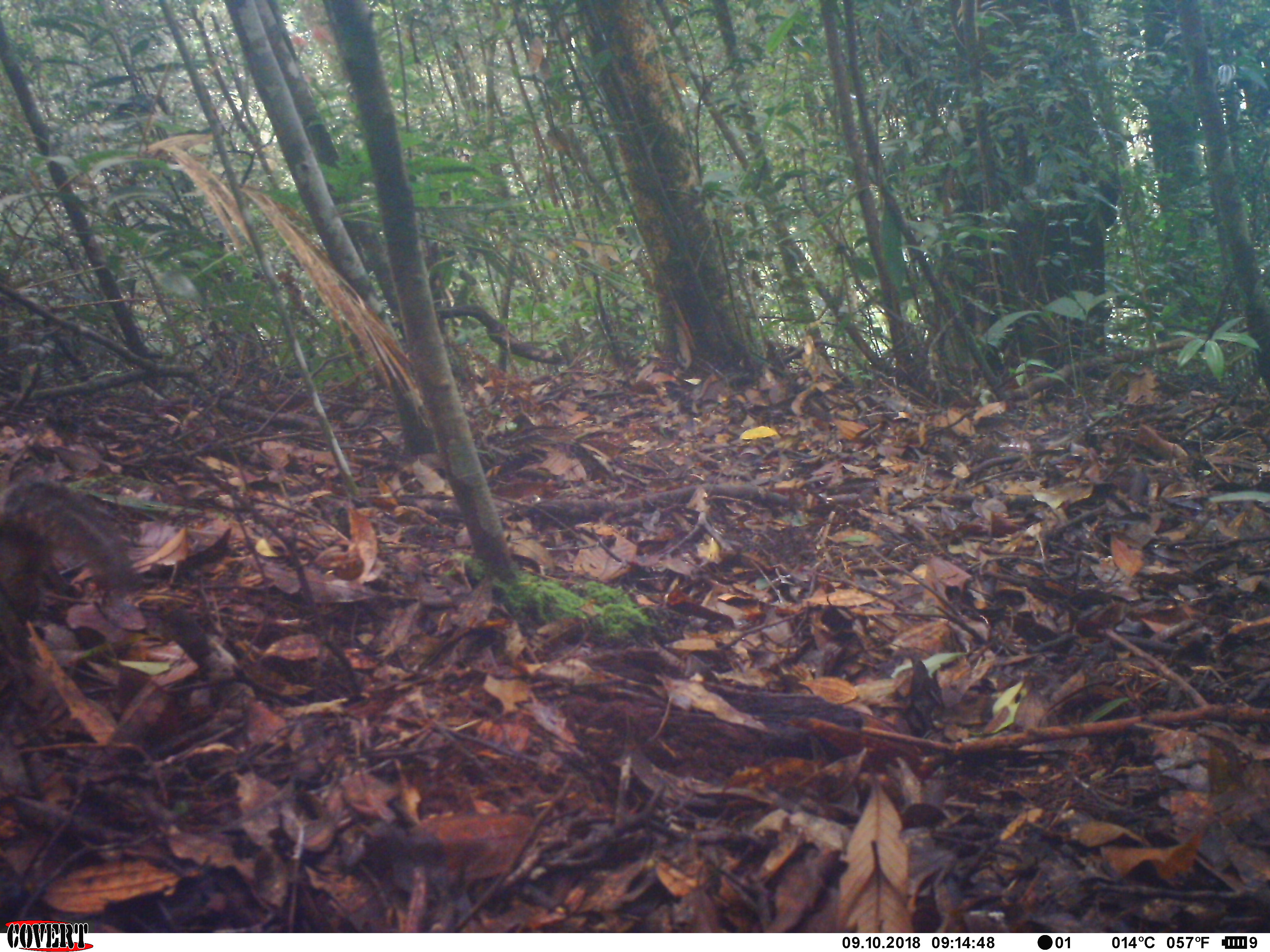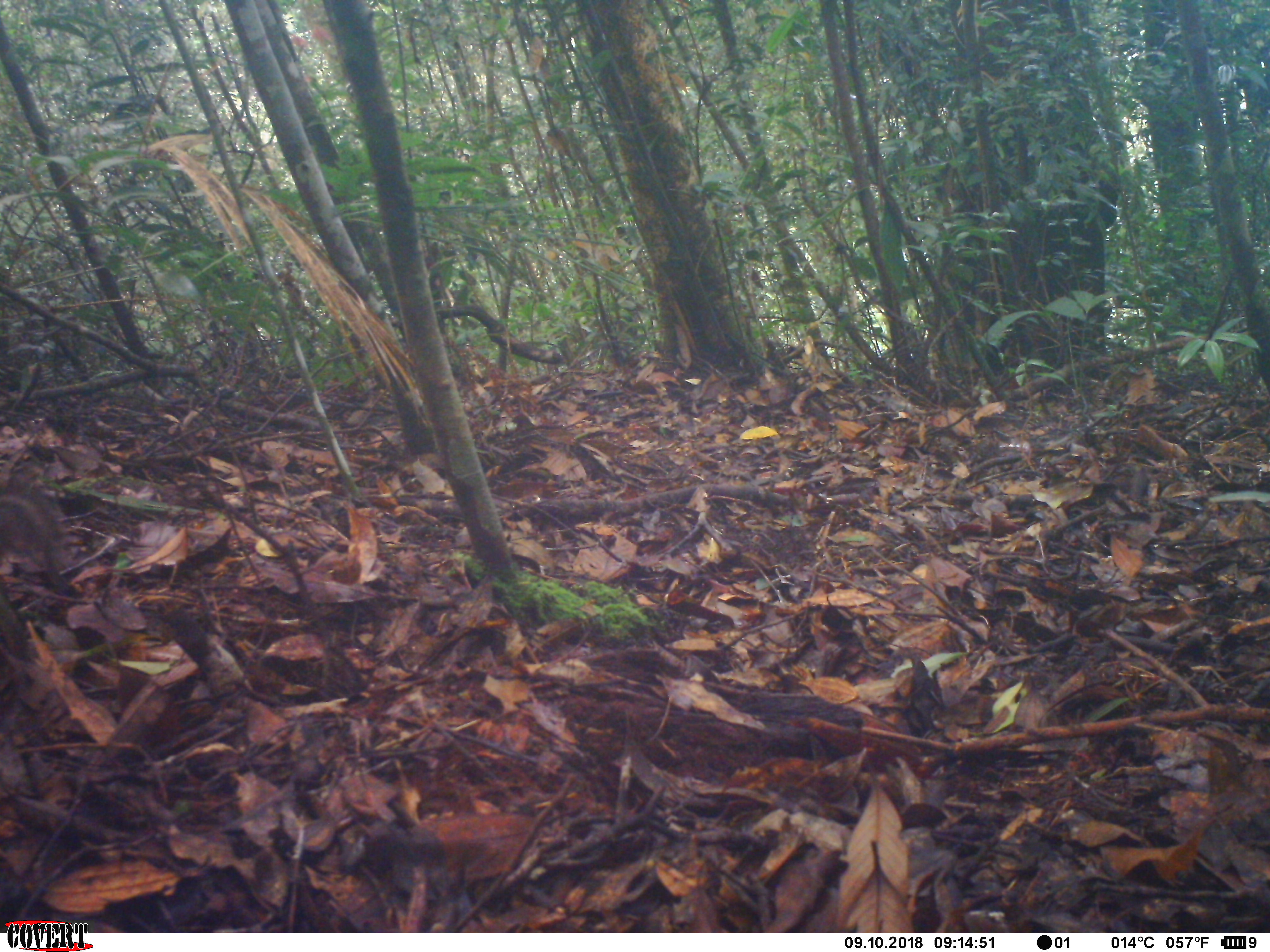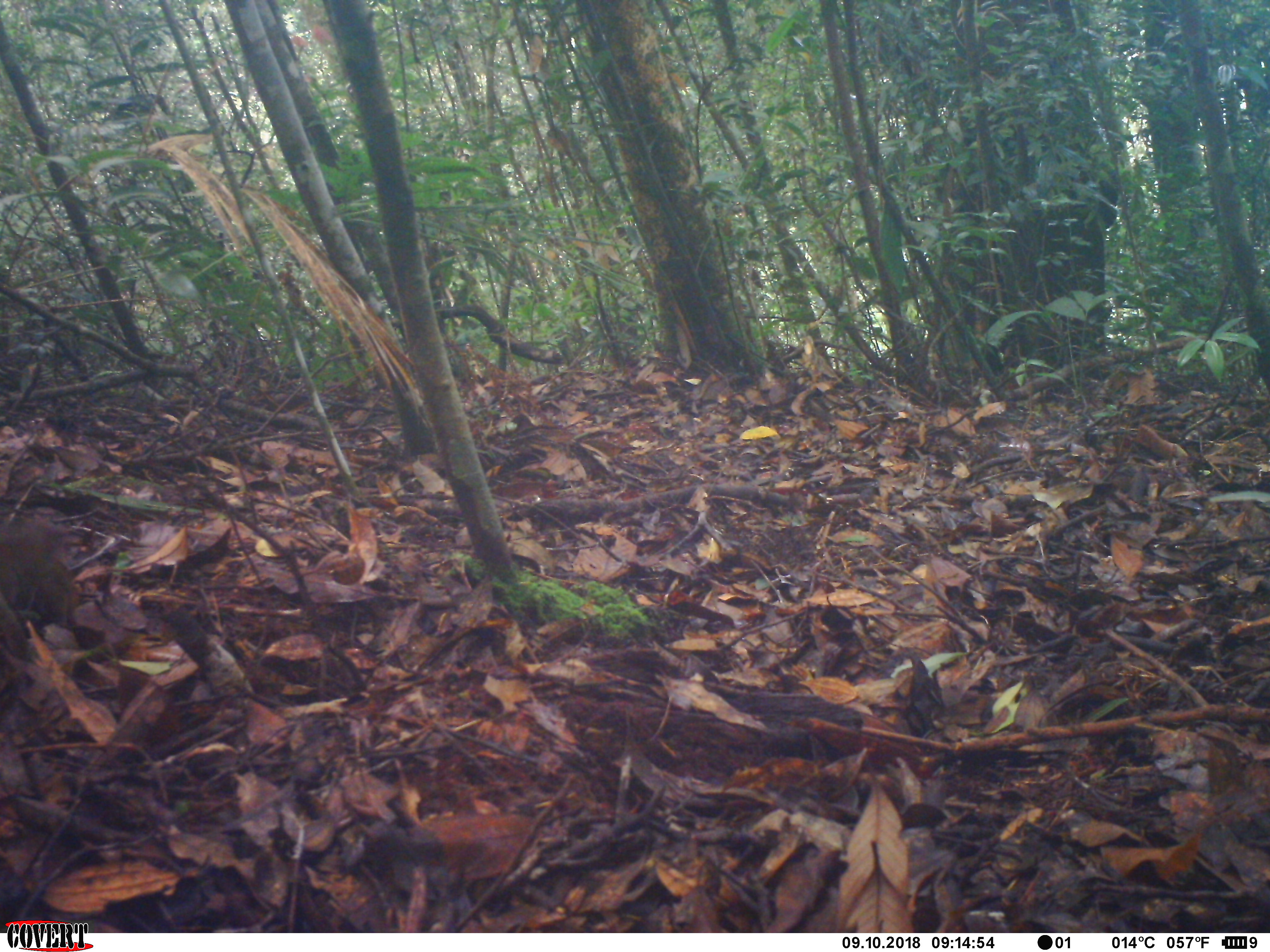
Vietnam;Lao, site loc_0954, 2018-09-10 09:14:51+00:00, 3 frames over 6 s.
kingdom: Animalia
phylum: Chordata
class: Mammalia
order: Rodentia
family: Sciuridae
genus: Dremomys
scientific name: Dremomys rufigenis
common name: red-cheeked squirrel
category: red cheeked squirrel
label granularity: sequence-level